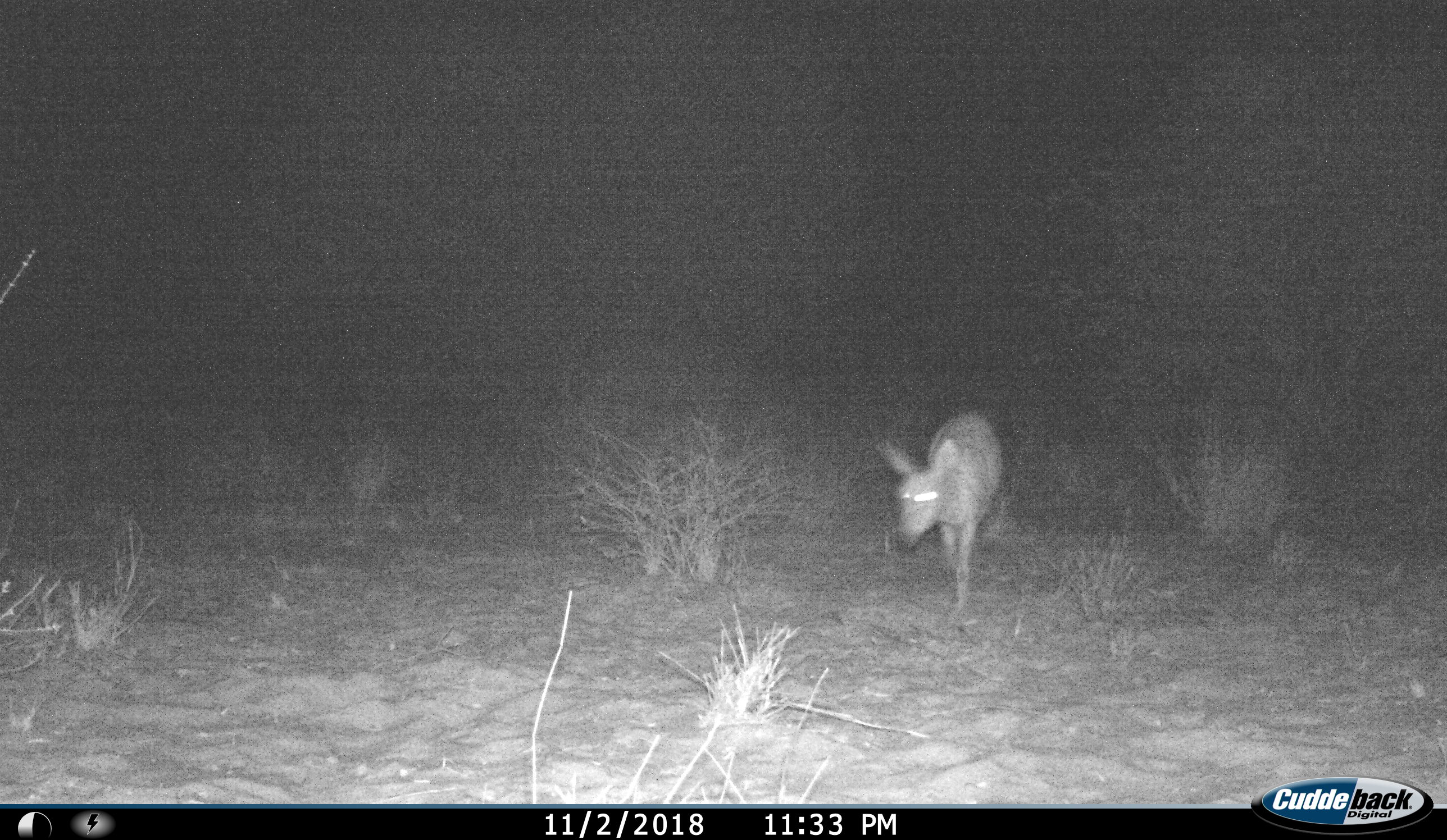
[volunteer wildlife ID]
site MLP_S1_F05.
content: unidentified animal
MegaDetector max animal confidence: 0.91